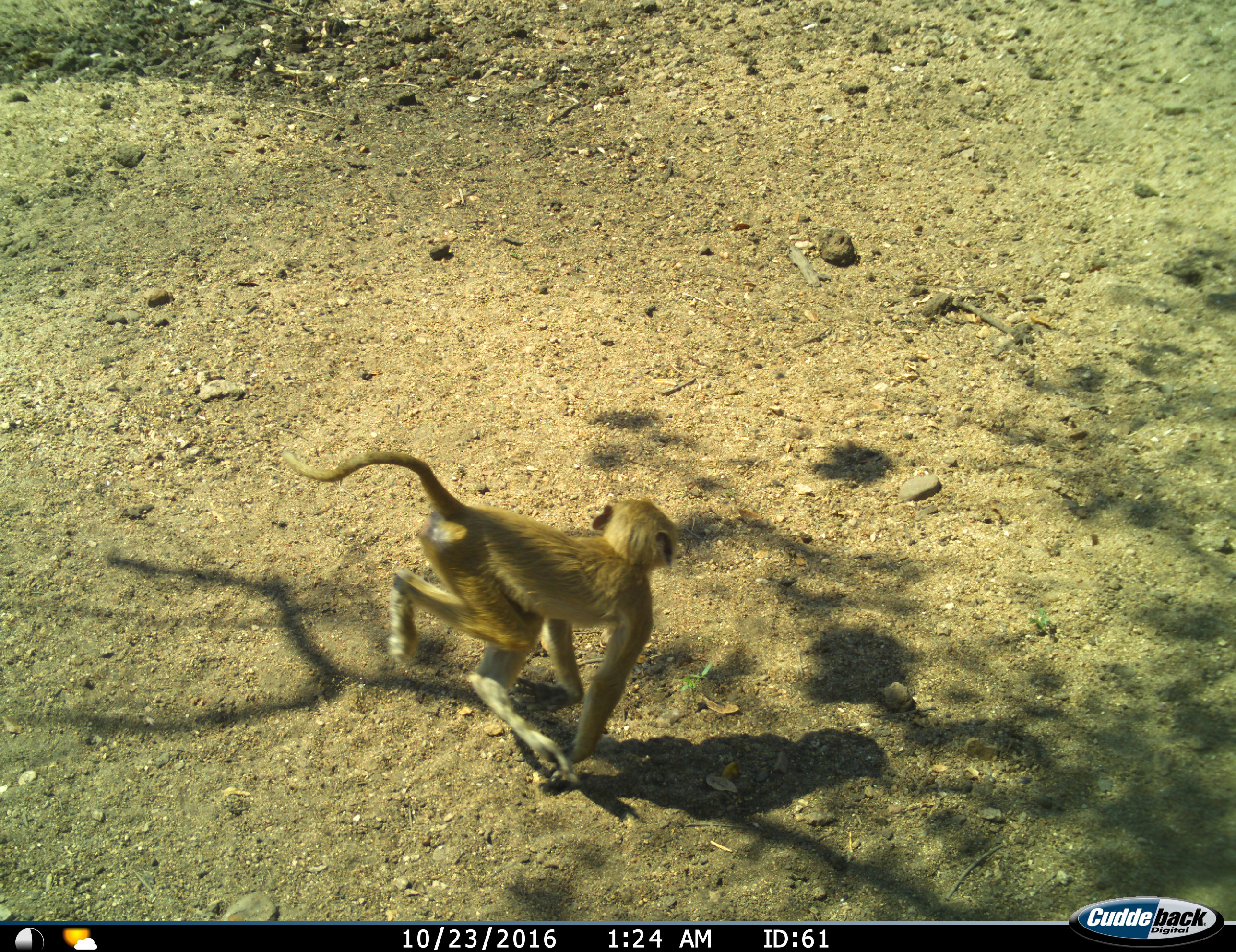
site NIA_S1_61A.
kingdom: Animalia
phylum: Chordata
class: Mammalia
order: Primates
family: Cercopithecidae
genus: Papio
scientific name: Papio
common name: baboon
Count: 1.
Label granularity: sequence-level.